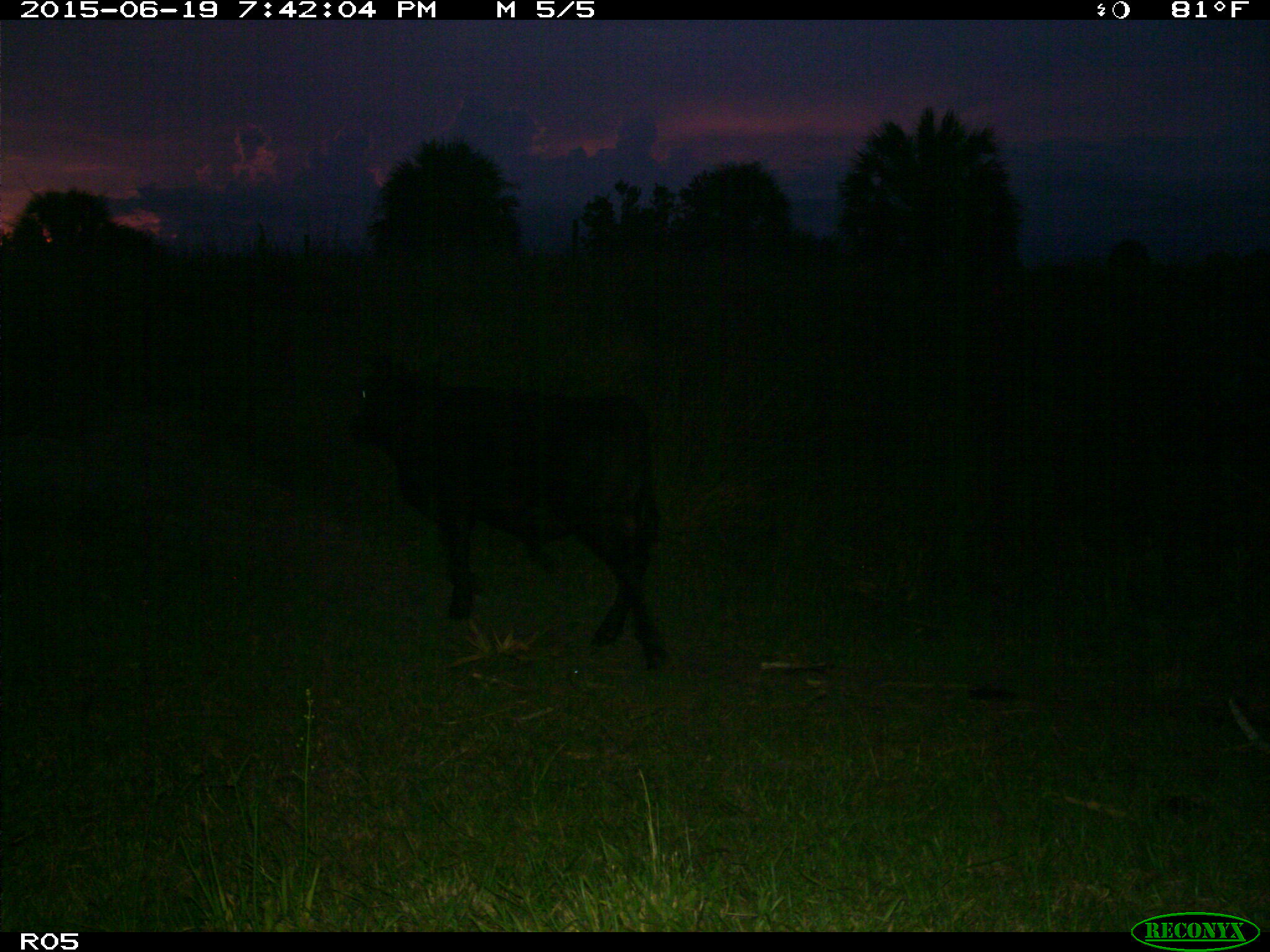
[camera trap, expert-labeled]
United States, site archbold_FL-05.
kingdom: Animalia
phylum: Chordata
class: Mammalia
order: Artiodactyla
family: Bovidae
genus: Bos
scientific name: Bos taurus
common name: domestic cow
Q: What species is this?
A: Bos taurus (domestic cow).